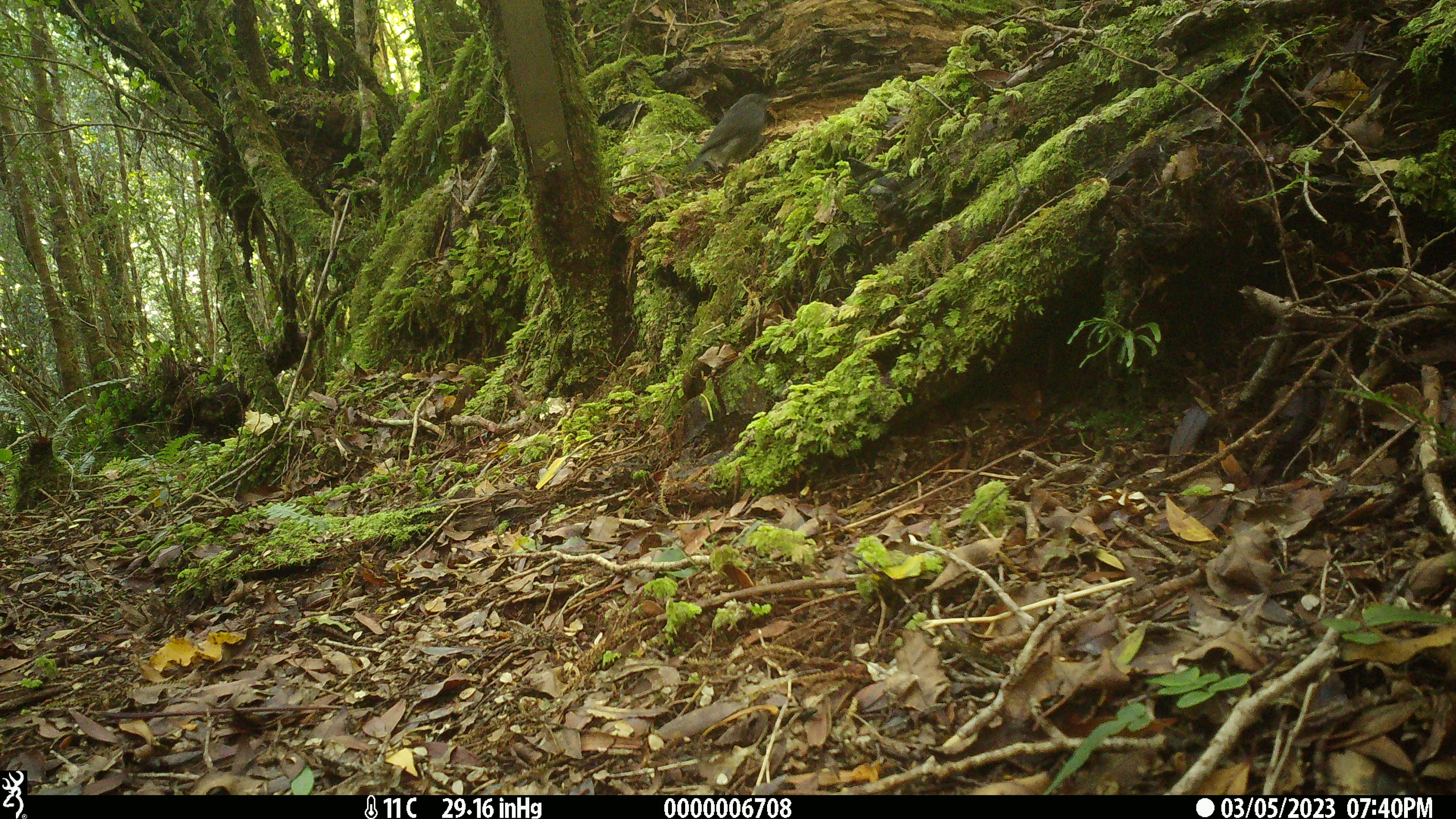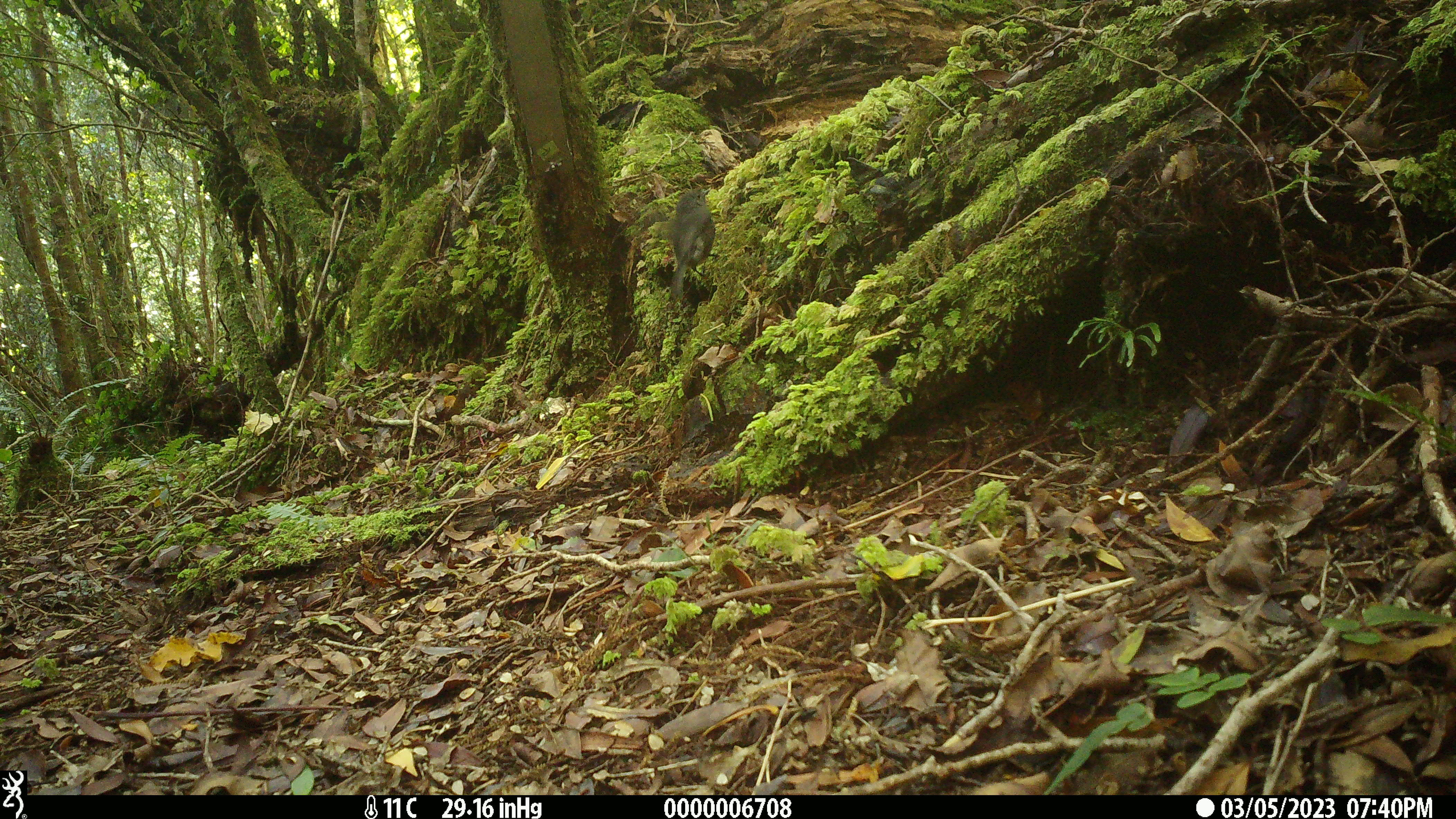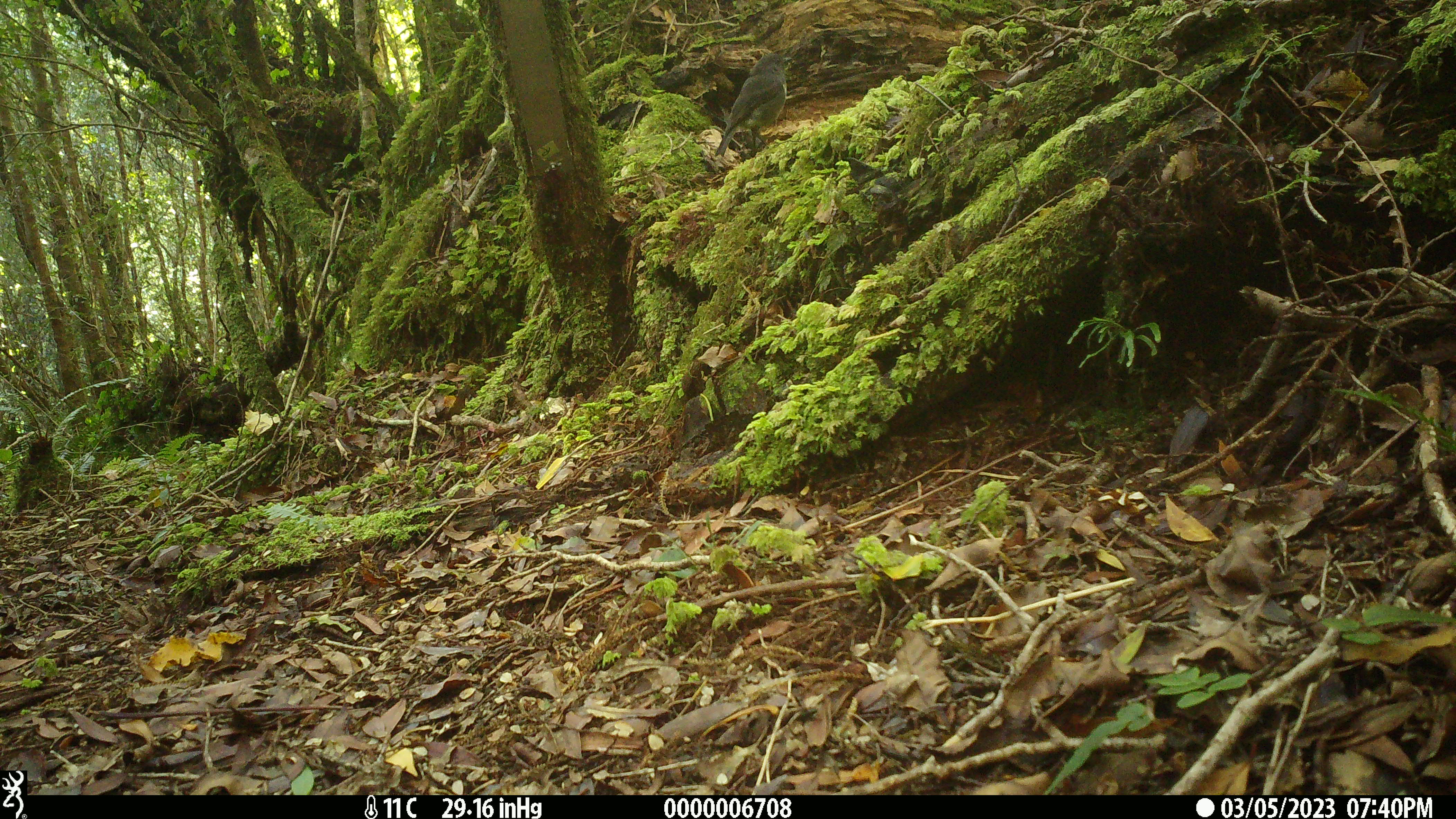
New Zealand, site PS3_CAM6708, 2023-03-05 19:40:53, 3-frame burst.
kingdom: Animalia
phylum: Chordata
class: Aves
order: Passeriformes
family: Petroicidae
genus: Petroica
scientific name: Petroica australis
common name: new zealand robin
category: robin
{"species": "robin (new zealand robin) (Petroica australis)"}